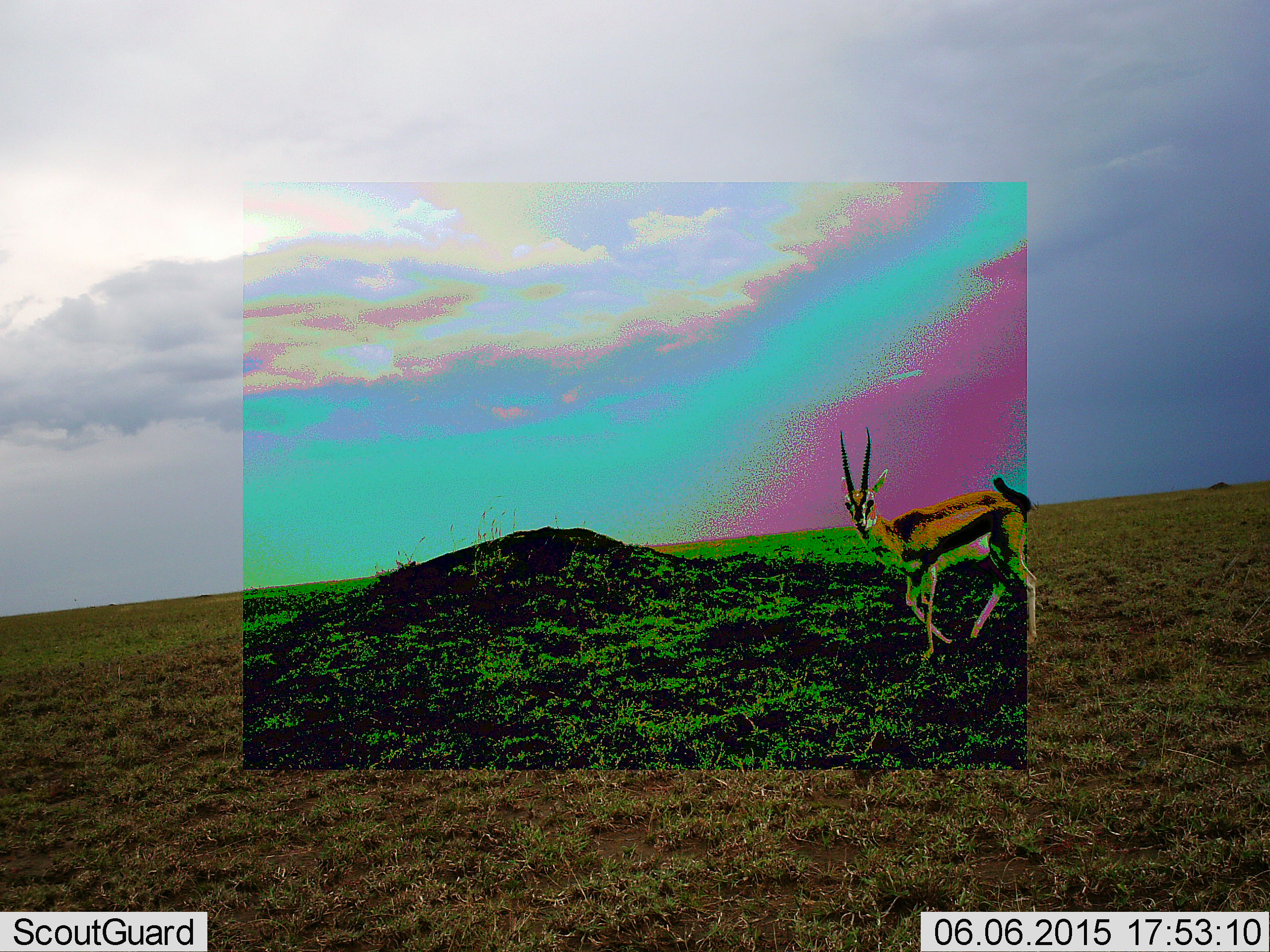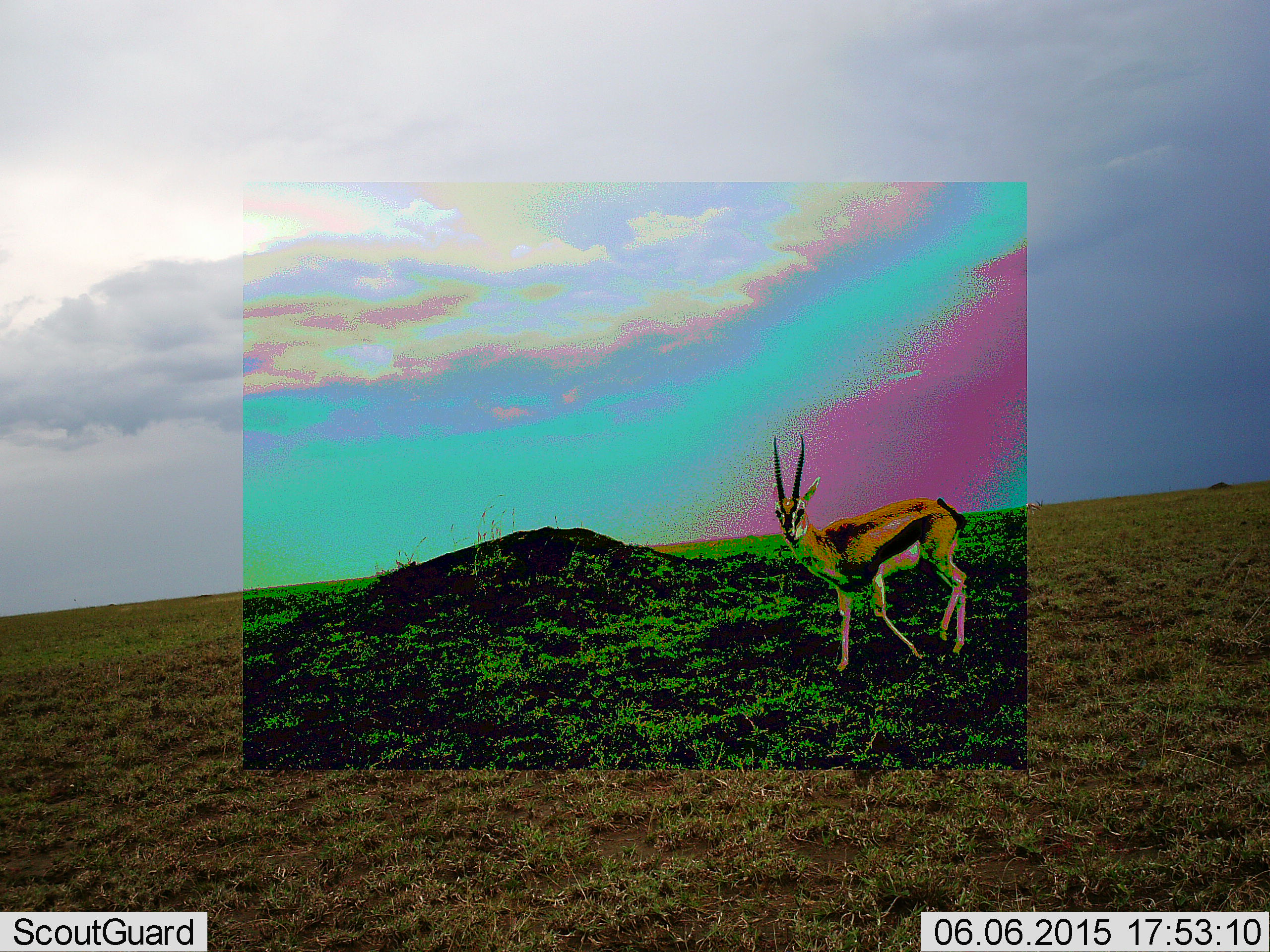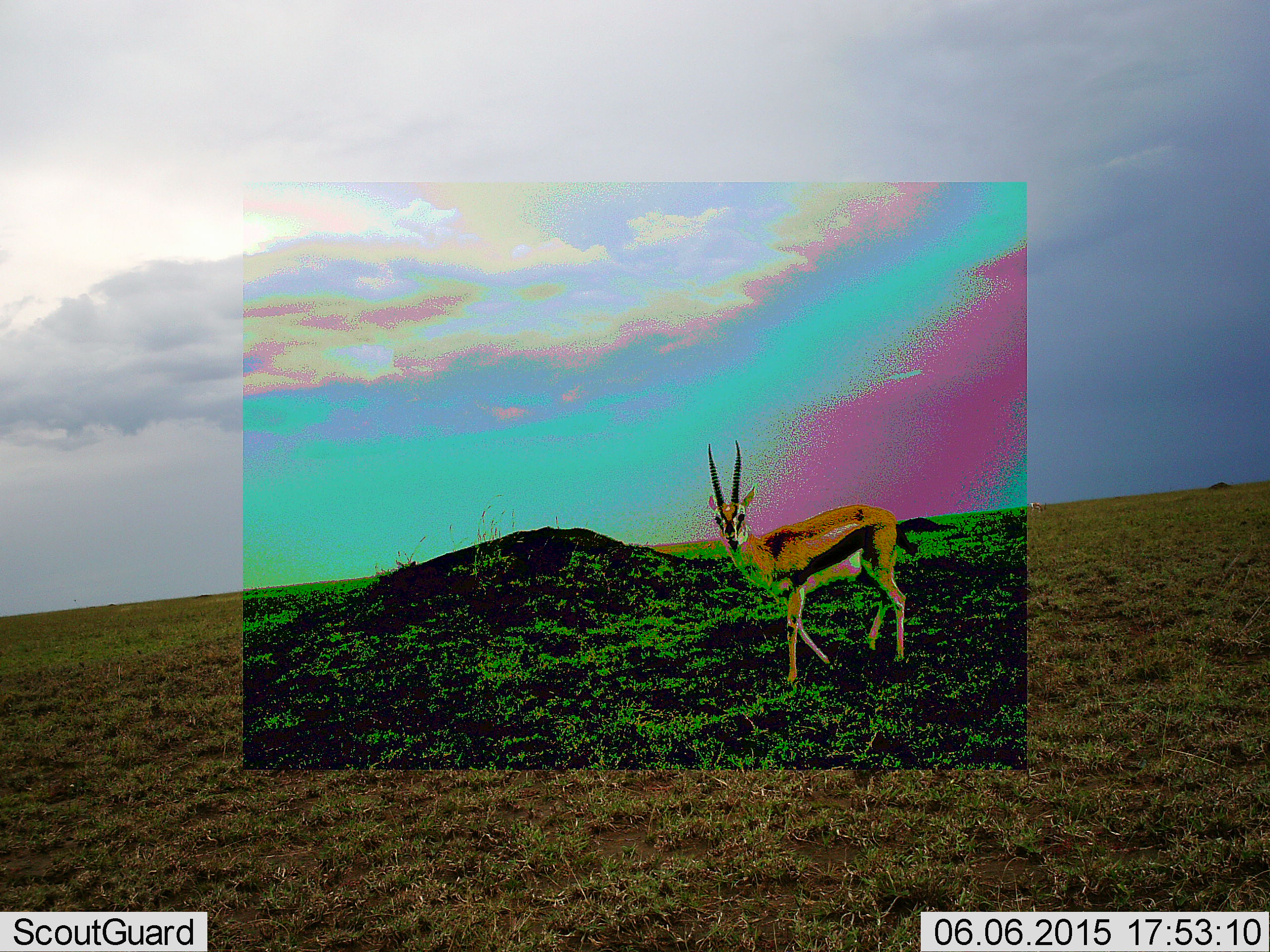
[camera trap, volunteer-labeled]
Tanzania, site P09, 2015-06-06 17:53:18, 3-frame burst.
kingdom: Animalia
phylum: Chordata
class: Mammalia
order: Artiodactyla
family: Bovidae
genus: Eudorcas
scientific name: Eudorcas thomsonii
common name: thomson's gazelle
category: gazellethomsons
Gazellethomsons (thomson's gazelle) (Eudorcas thomsonii), count 1. Behavior (volunteer vote fractions): standing 30%, resting 0%, moving 80%, interacting 0%. Young present (vote fraction): 0%. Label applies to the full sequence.